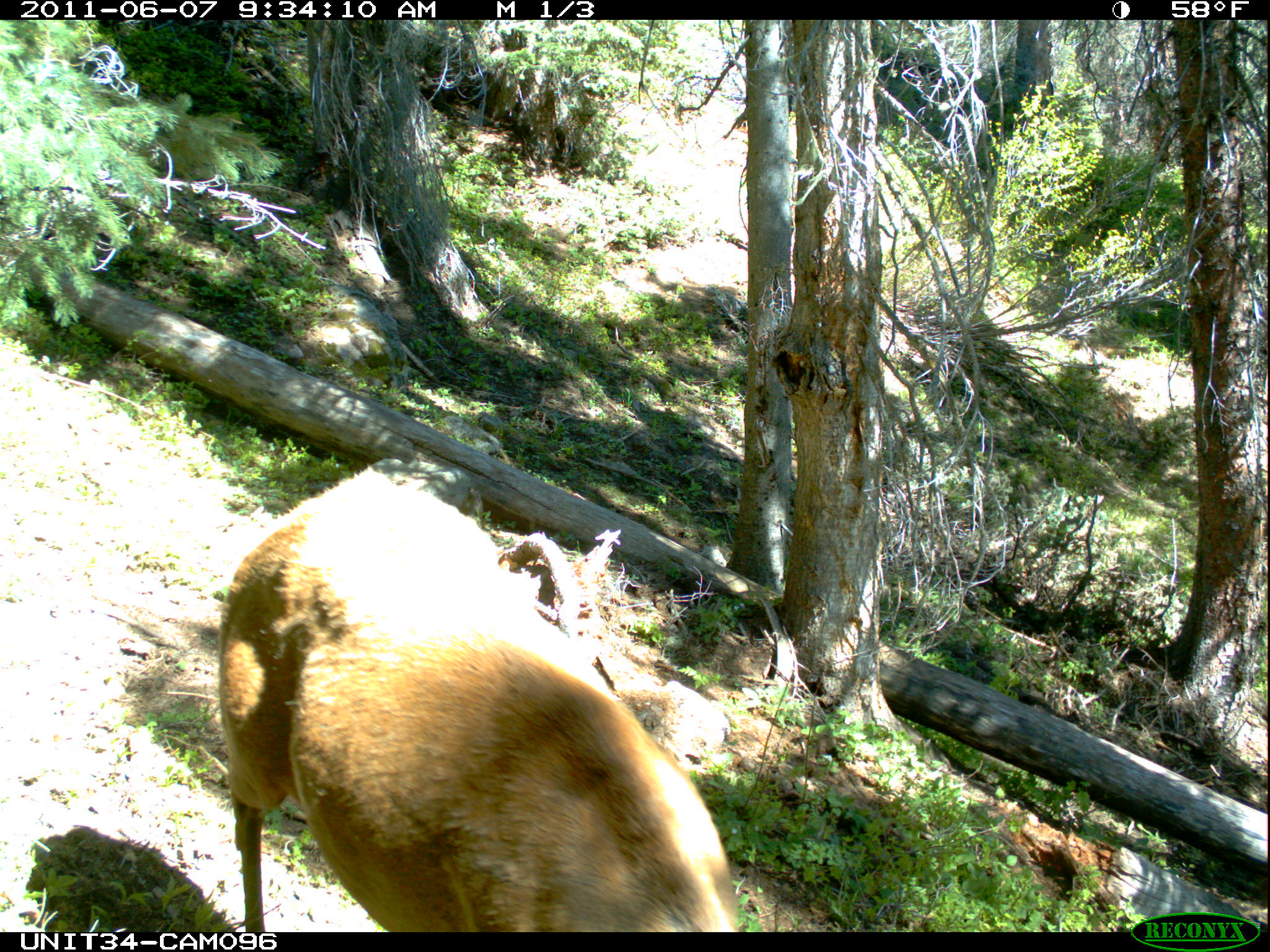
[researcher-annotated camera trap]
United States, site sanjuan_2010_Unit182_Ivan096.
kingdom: Animalia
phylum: Chordata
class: Mammalia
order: Artiodactyla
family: Cervidae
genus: Cervus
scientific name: Cervus elaphus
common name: red deer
Cervus elaphus (red deer).